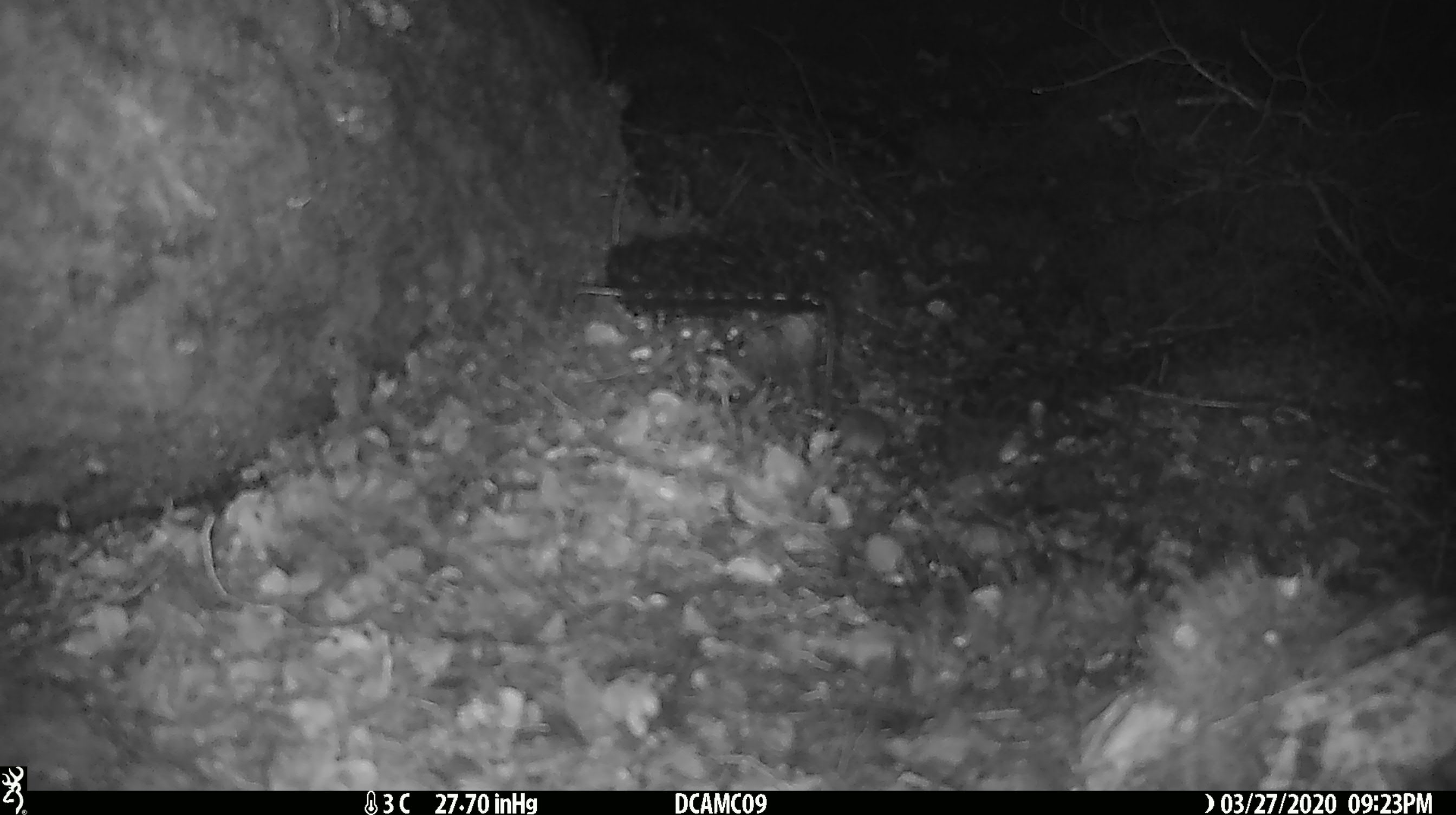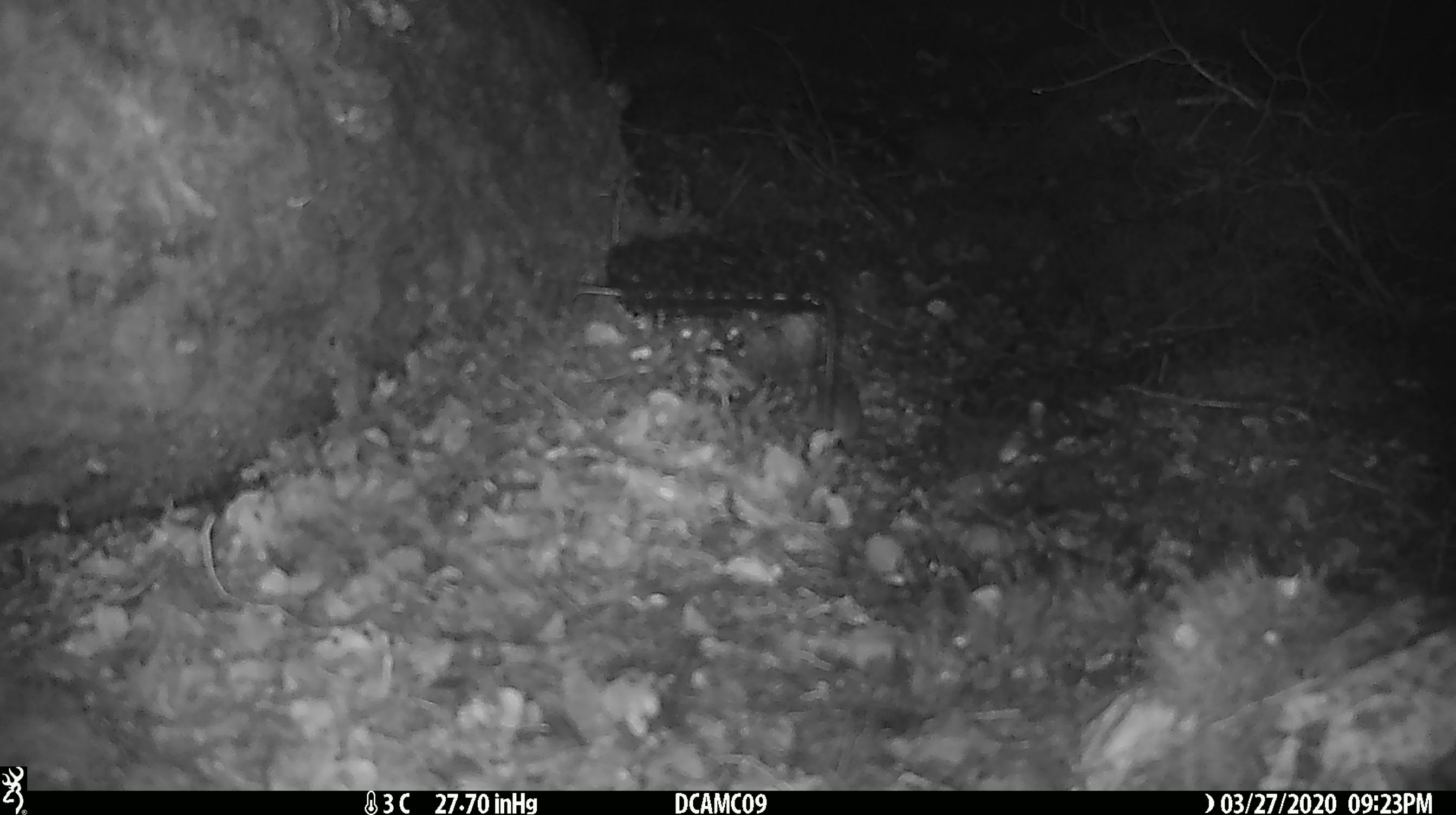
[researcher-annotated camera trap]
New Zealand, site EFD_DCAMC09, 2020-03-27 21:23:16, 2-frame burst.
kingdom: Animalia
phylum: Chordata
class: Mammalia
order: Rodentia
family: Muridae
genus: Mus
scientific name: Mus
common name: mouse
Mouse (Mus).